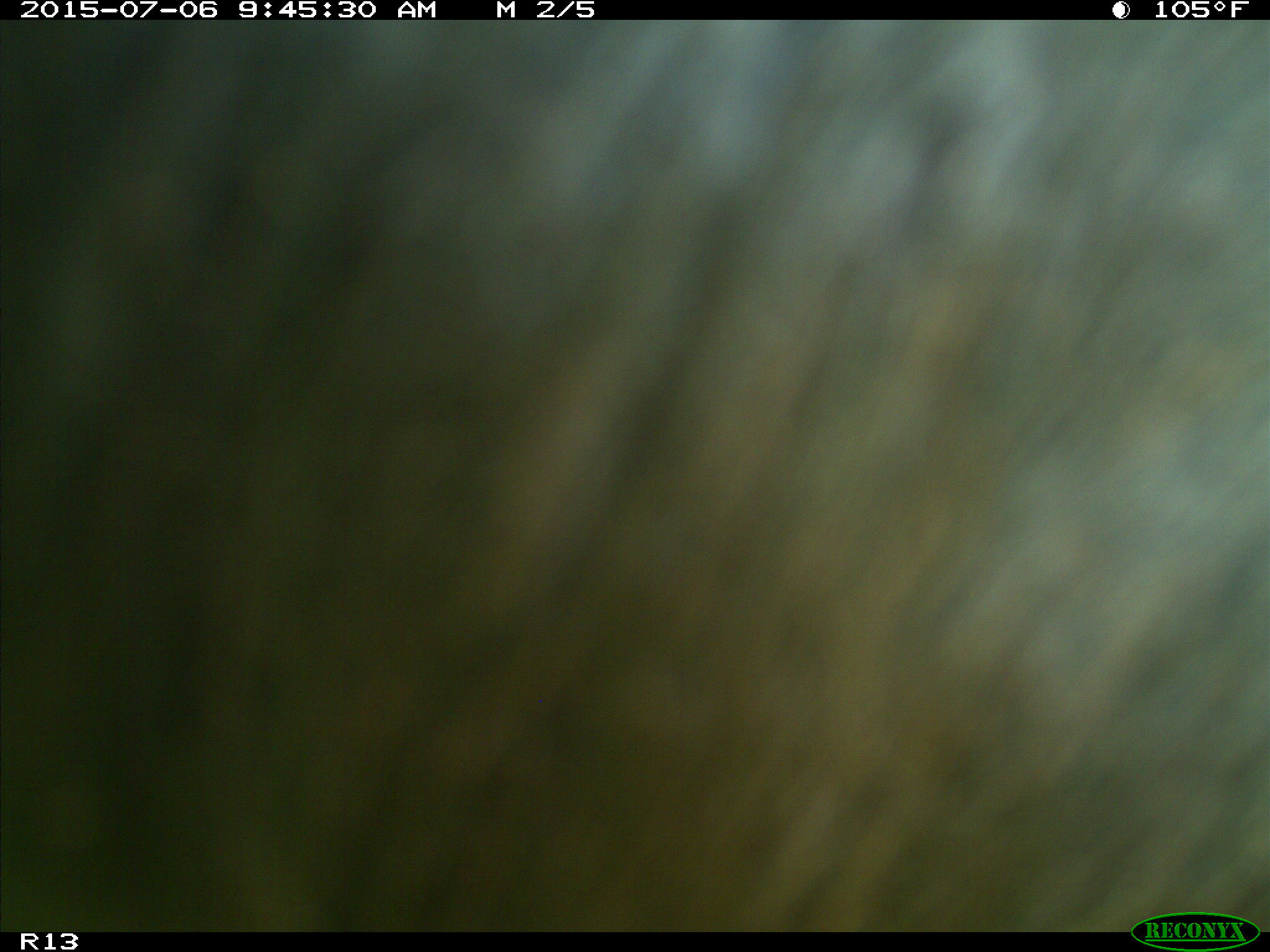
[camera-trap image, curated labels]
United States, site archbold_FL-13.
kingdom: Animalia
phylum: Chordata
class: Mammalia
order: Artiodactyla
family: Bovidae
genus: Bos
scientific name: Bos taurus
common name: domestic cow